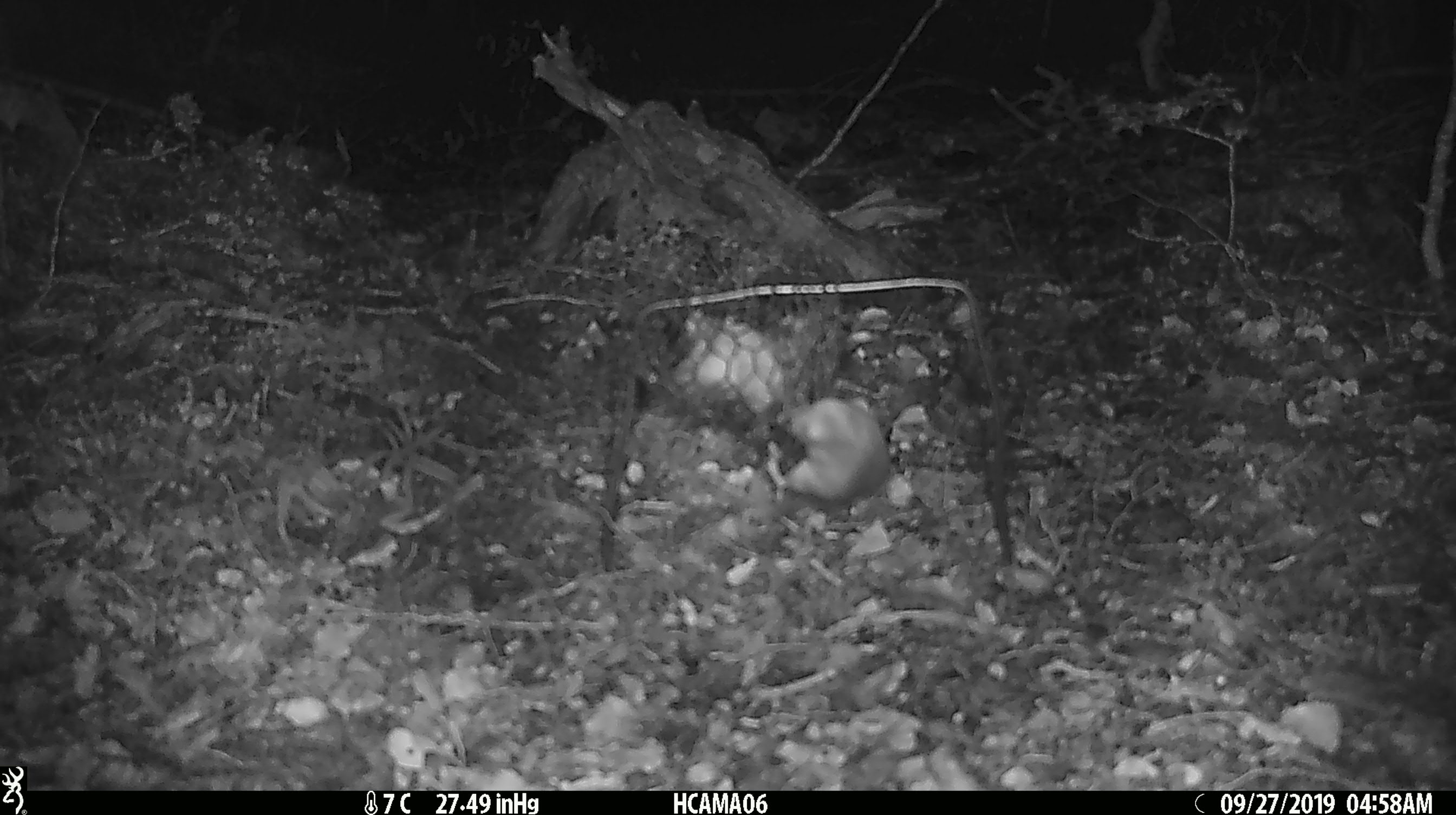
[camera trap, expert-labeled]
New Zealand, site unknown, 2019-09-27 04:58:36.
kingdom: Animalia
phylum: Chordata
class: Mammalia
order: Rodentia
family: Muridae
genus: Mus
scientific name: Mus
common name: mouse